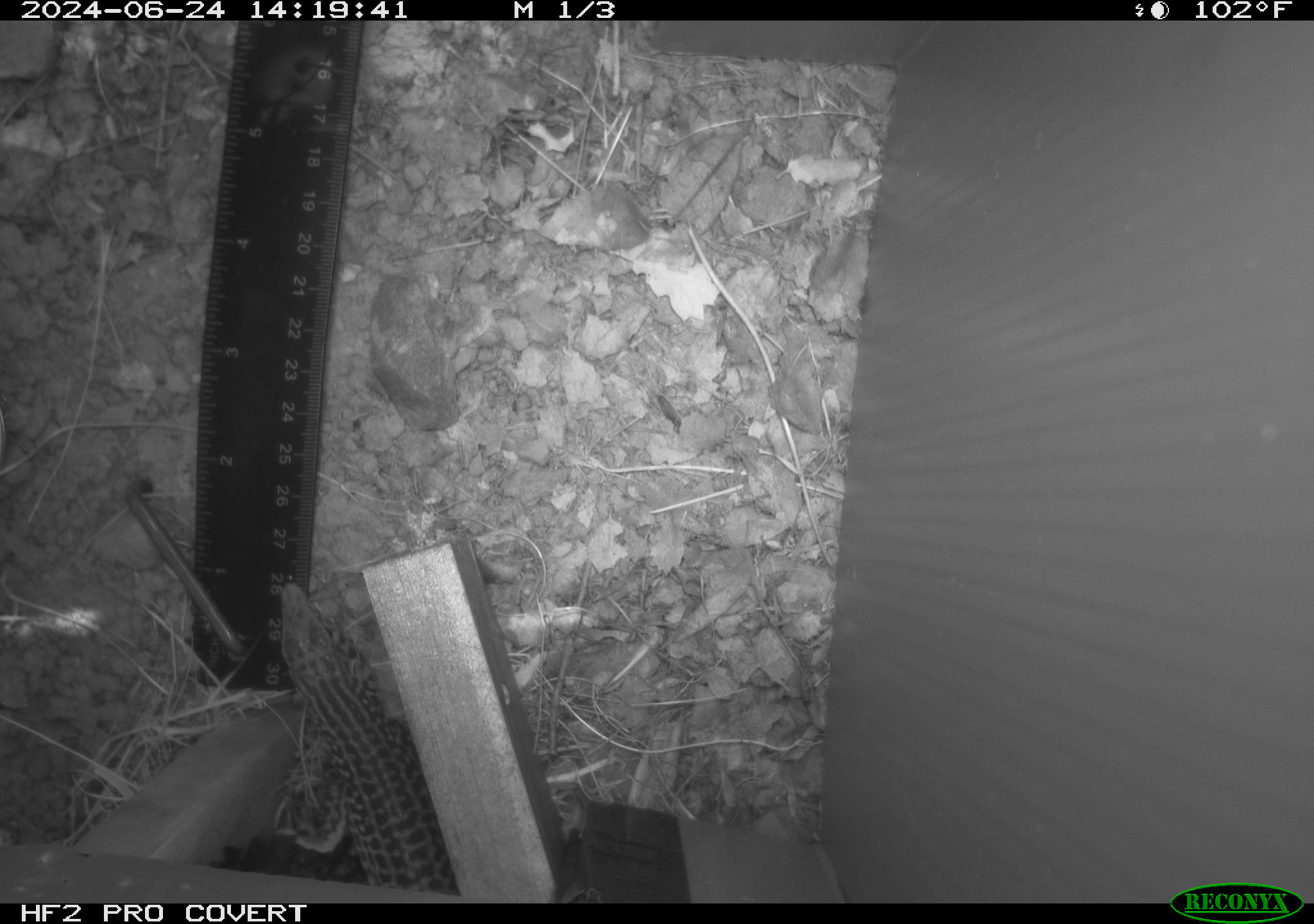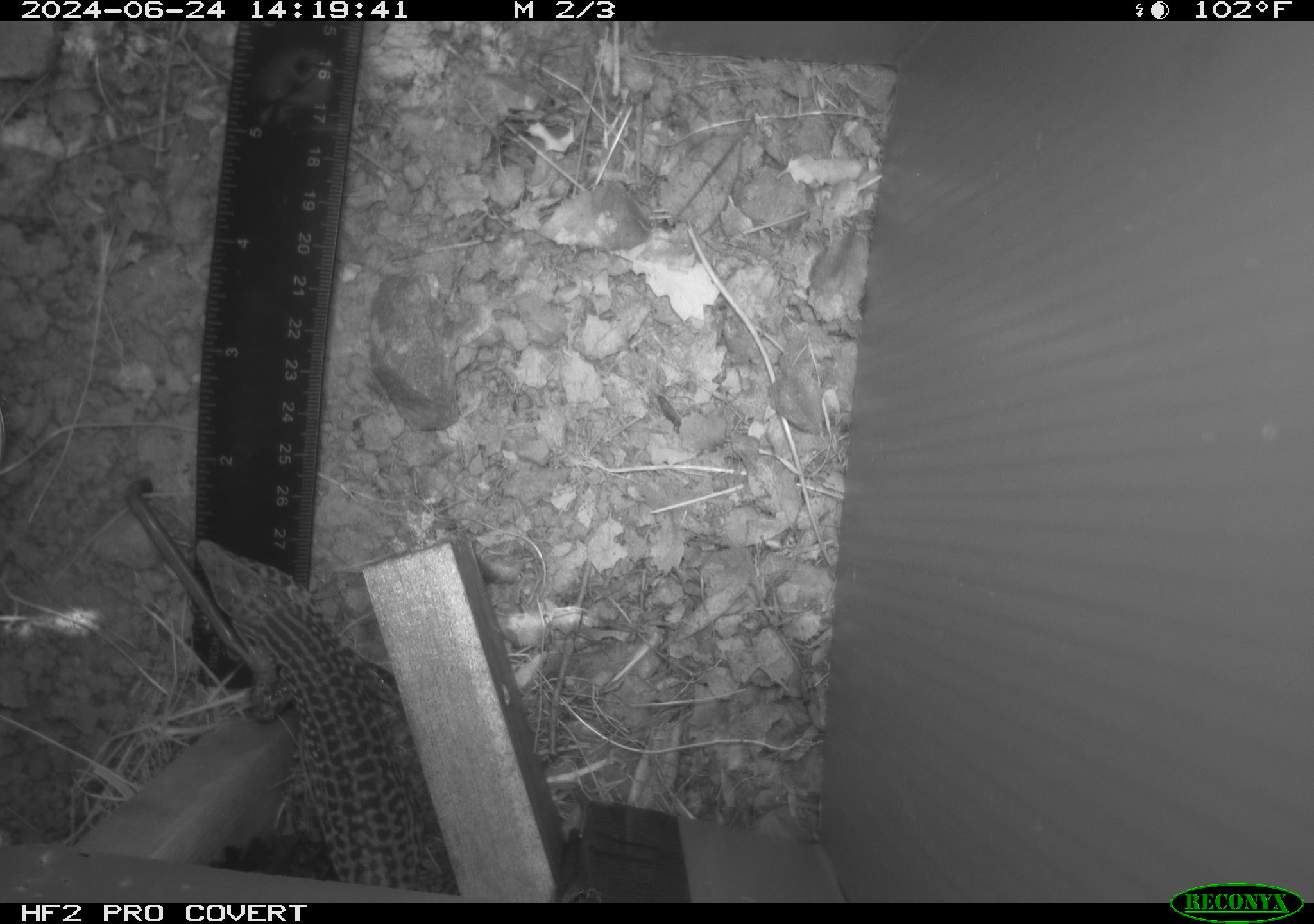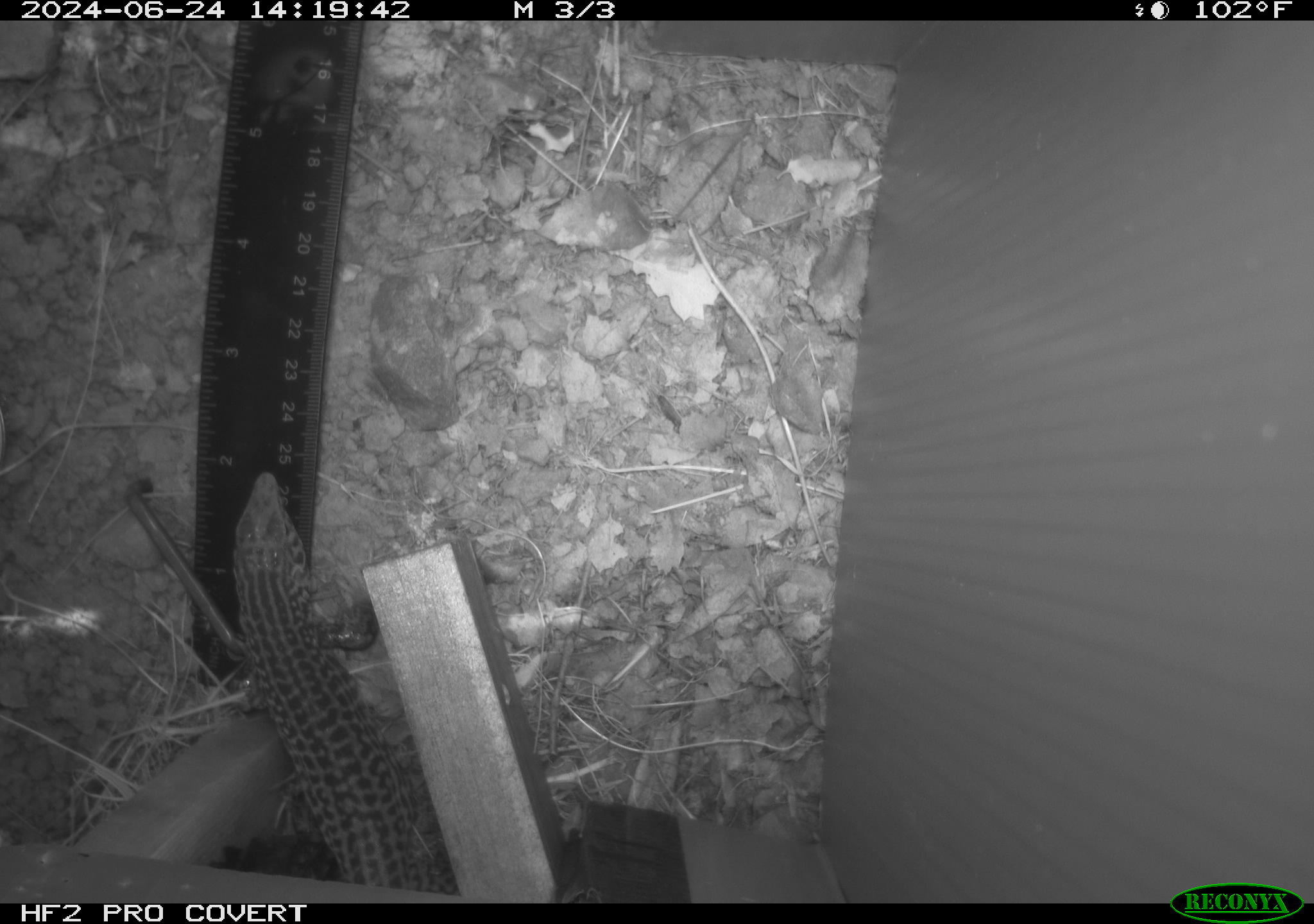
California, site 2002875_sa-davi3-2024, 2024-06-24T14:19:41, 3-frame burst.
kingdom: Animalia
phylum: Chordata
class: Reptilia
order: Squamata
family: Teiidae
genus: Aspidoscelis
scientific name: Aspidoscelis tigris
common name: western whiptail